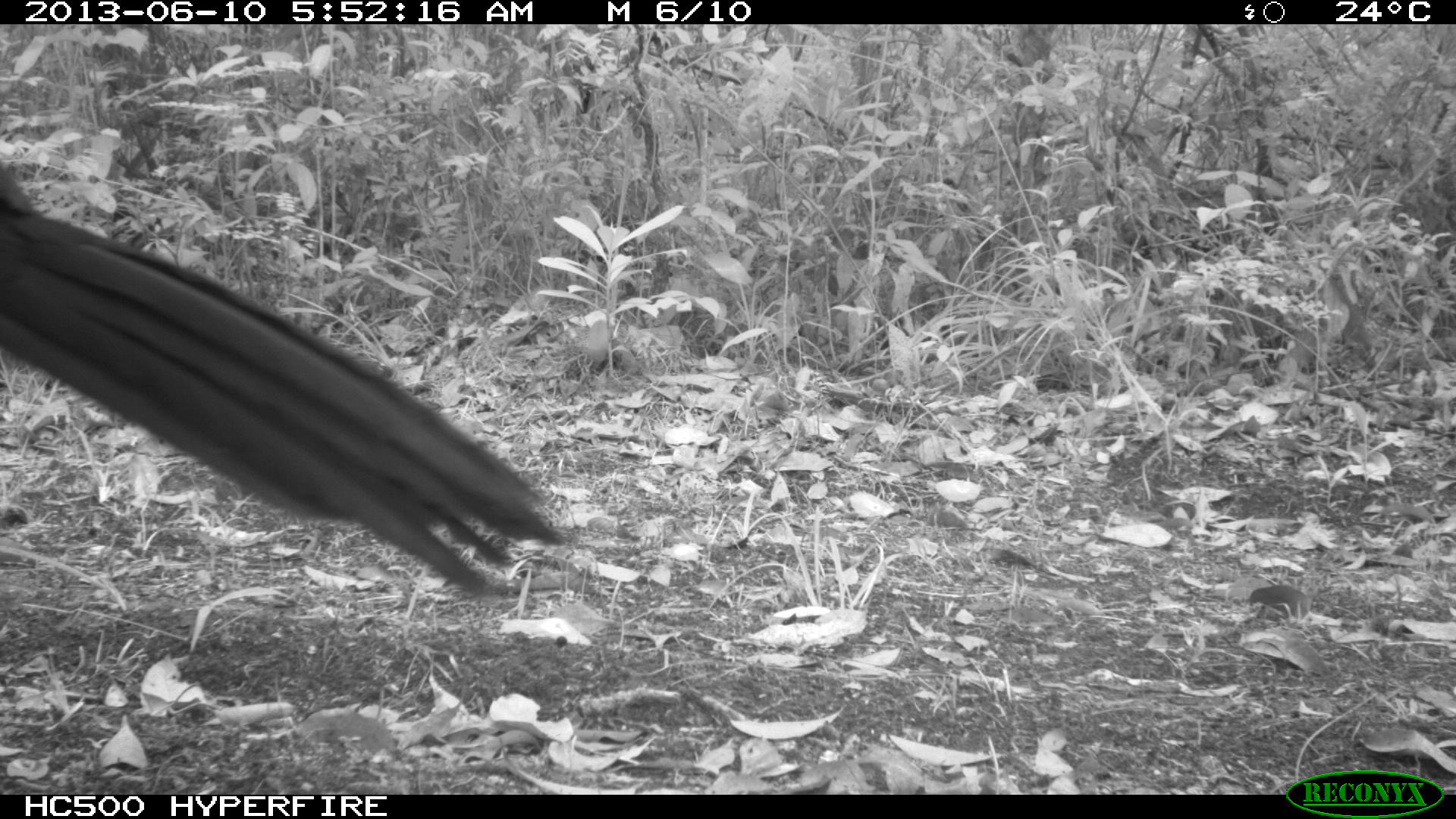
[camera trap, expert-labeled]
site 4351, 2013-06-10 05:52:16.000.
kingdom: Animalia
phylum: Chordata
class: Aves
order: Galliformes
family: Cracidae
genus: Crax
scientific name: Crax rubra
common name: great curassow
Crax rubra (great curassow), count 1, sex male.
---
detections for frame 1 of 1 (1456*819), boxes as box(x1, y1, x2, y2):
crax rubra: box(0, 161, 563, 598)